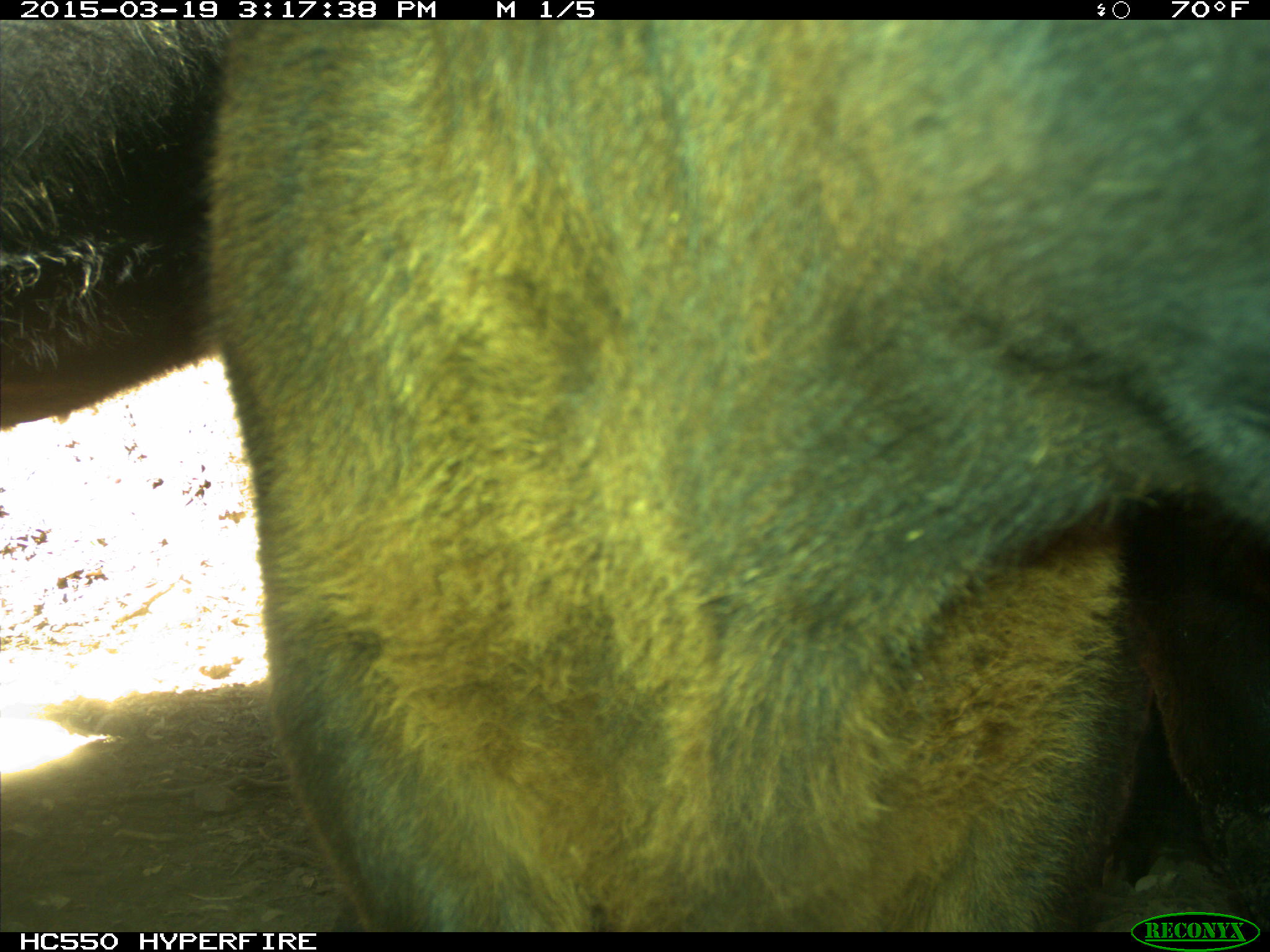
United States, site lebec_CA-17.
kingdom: Animalia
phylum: Chordata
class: Mammalia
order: Artiodactyla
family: Bovidae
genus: Bos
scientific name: Bos taurus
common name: domestic cow